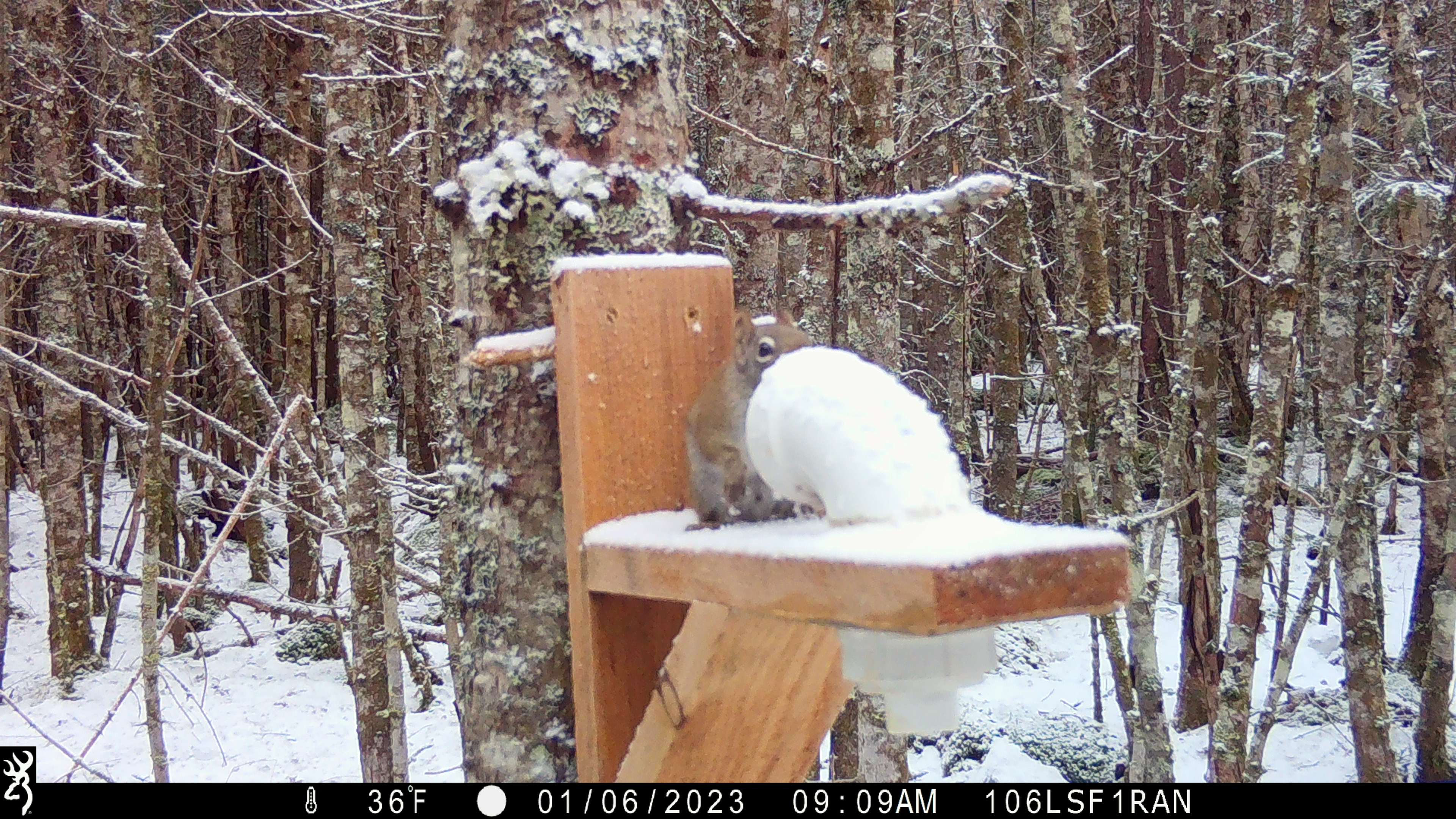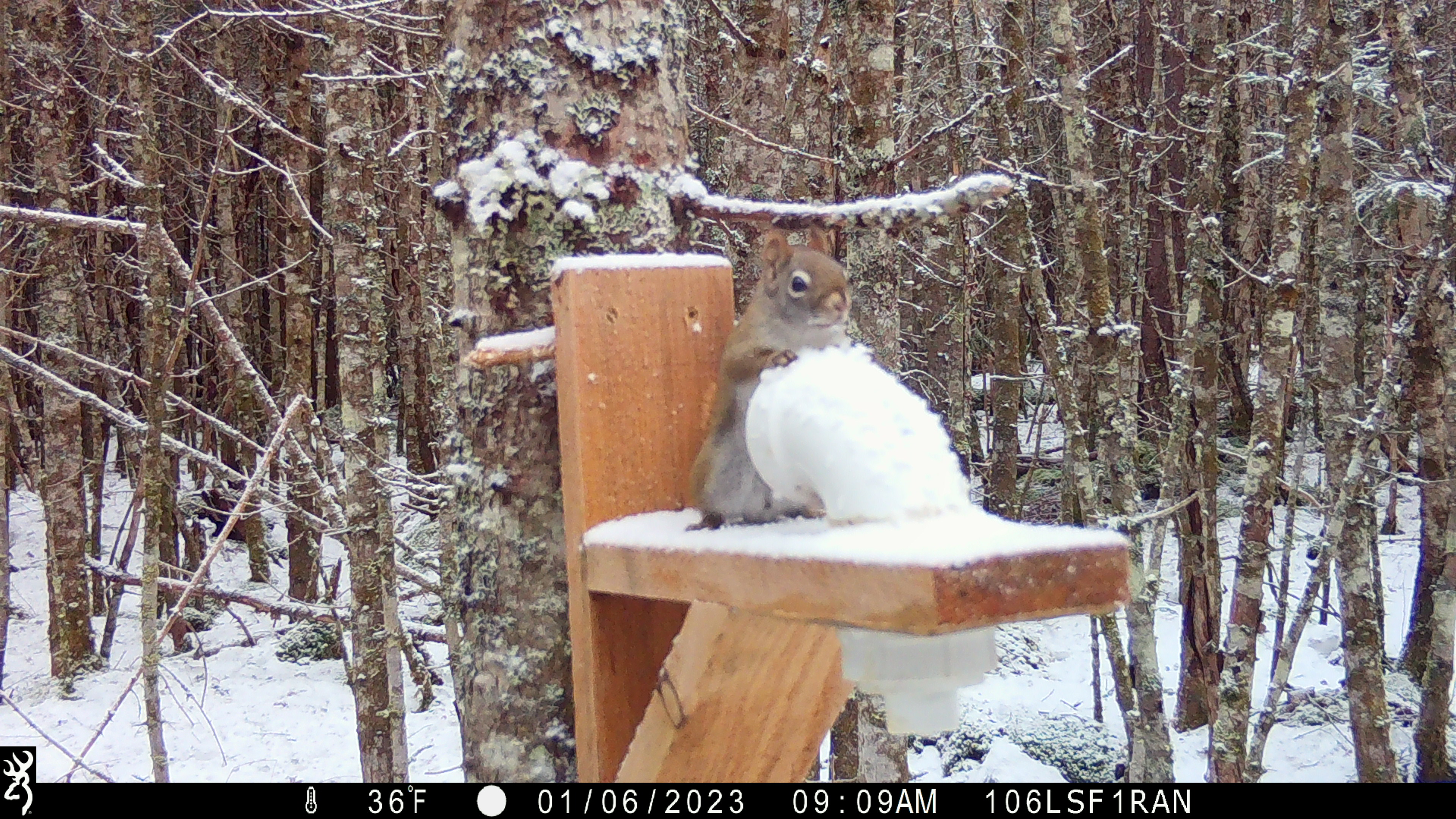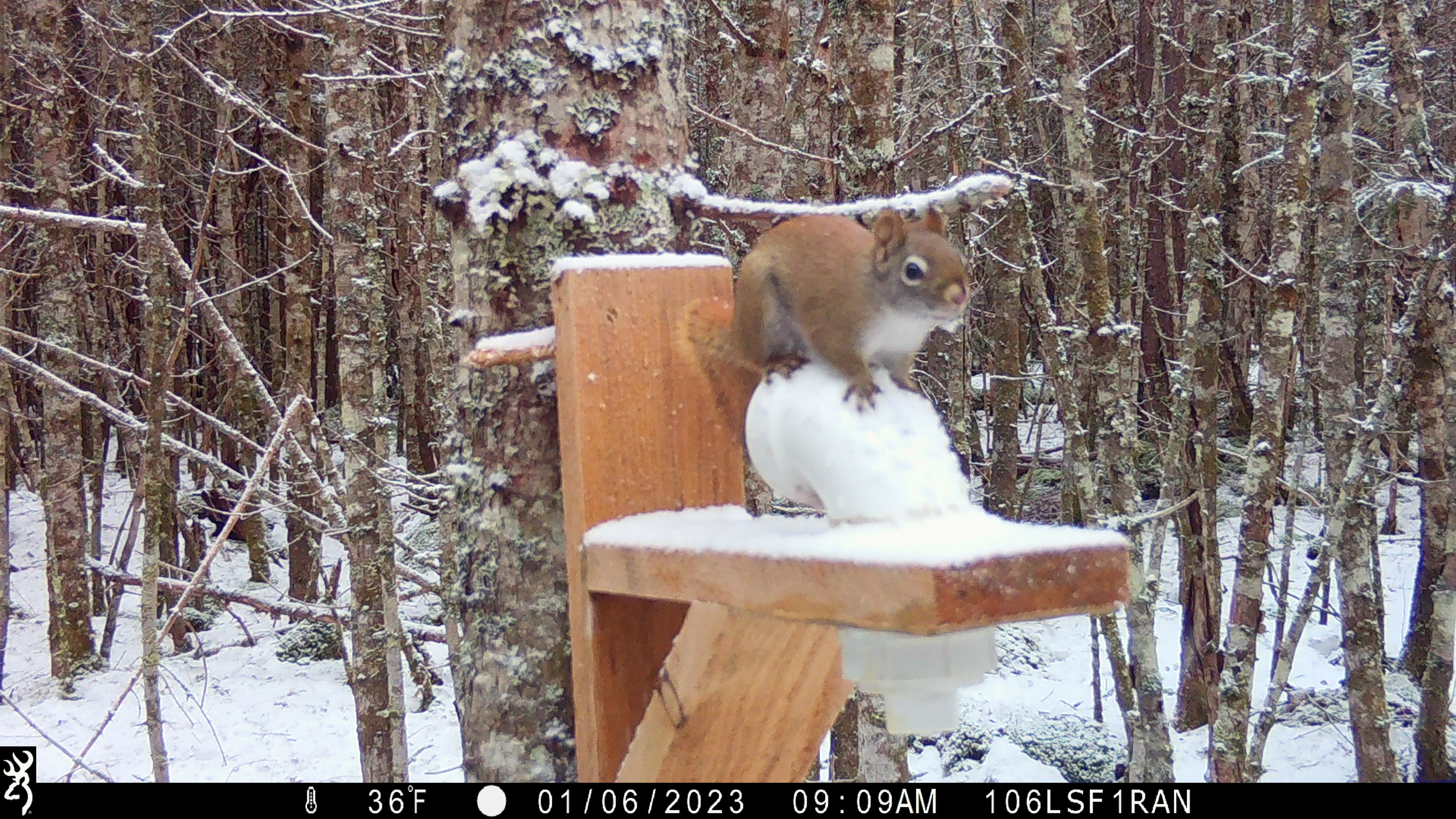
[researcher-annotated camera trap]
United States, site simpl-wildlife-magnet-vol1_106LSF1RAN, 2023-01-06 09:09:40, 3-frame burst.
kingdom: Animalia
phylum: Chordata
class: Mammalia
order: Rodentia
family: Sciuridae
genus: Tamiasciurus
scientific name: Tamiasciurus hudsonicus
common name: red squirrel